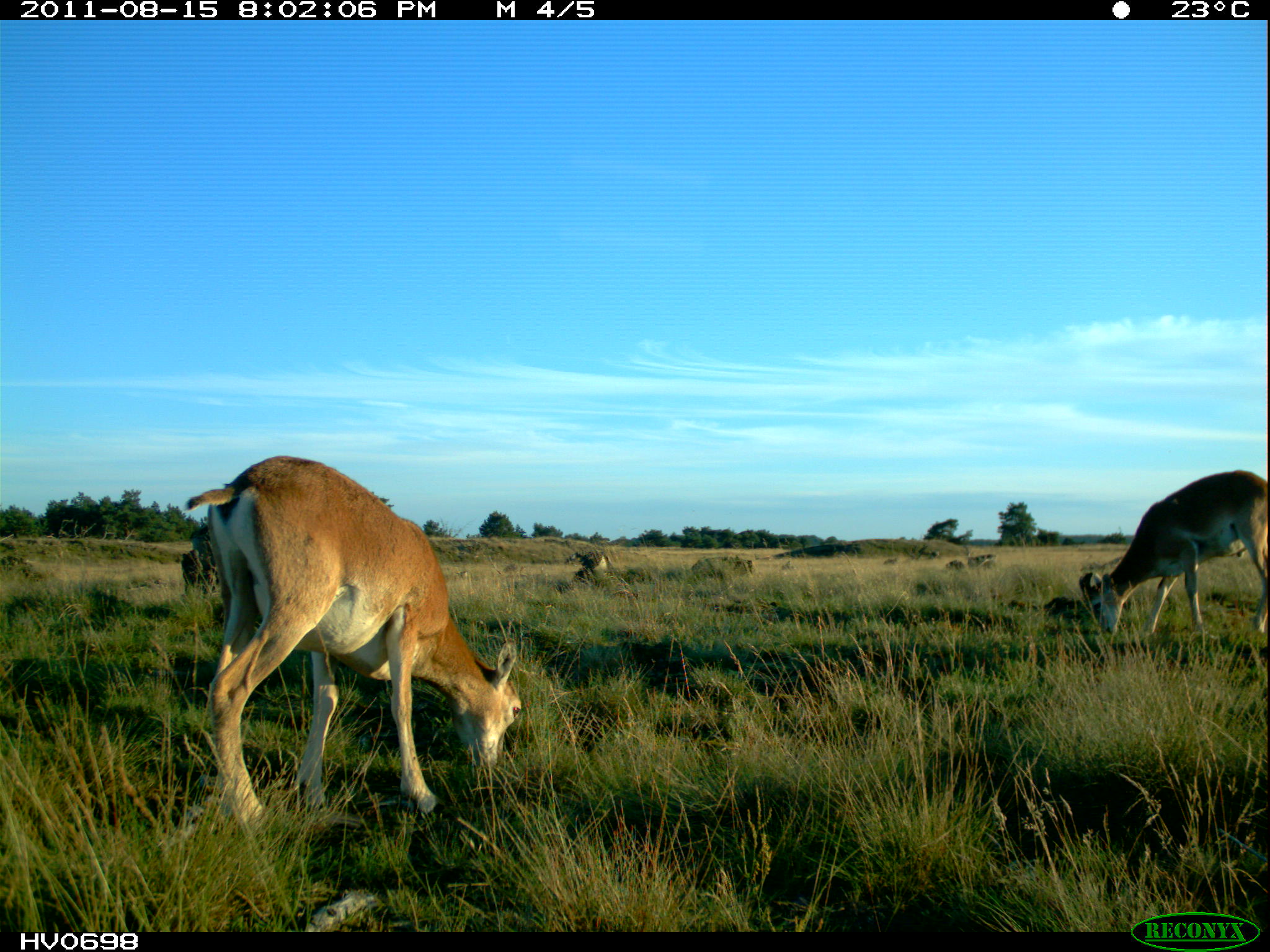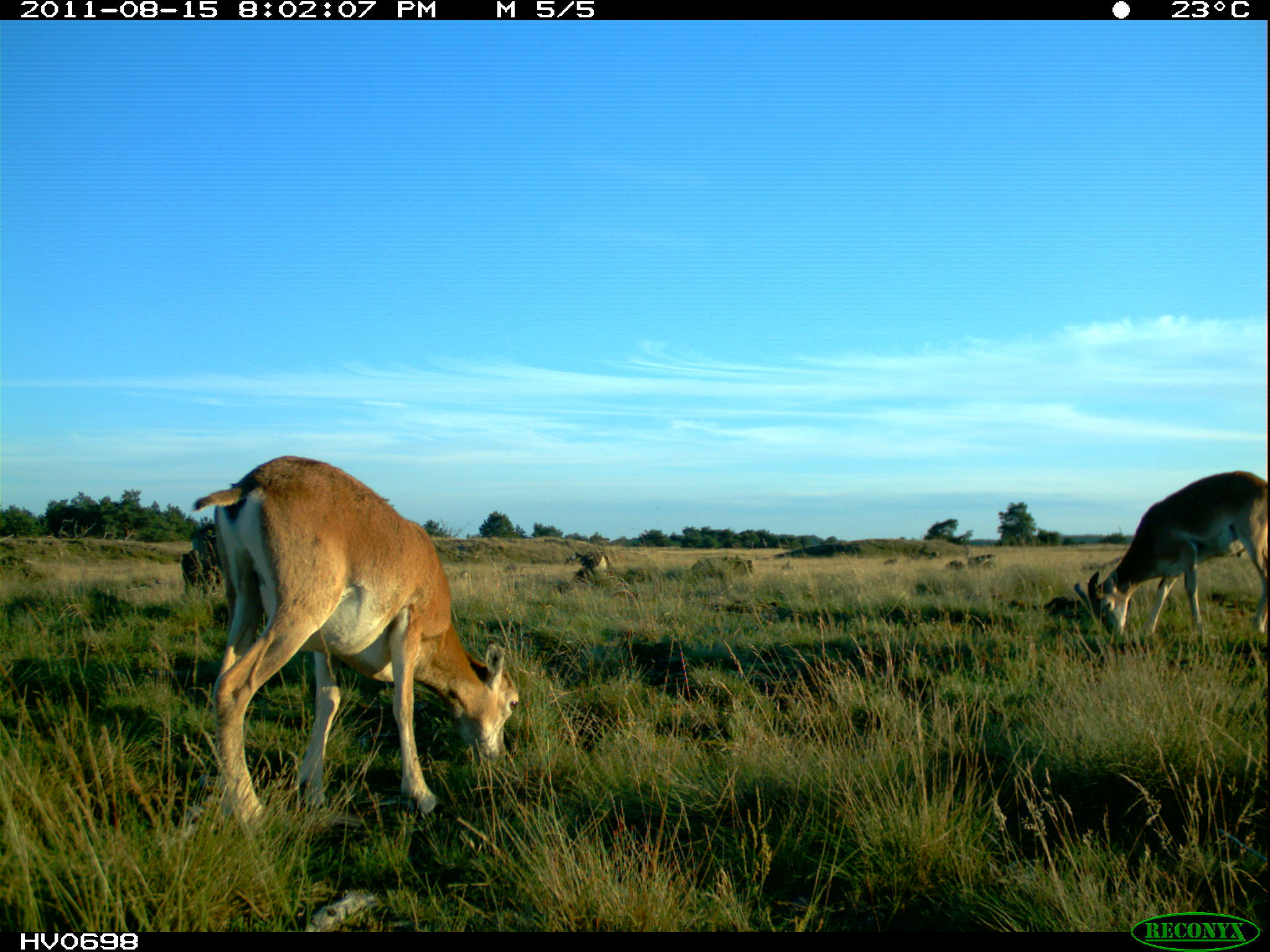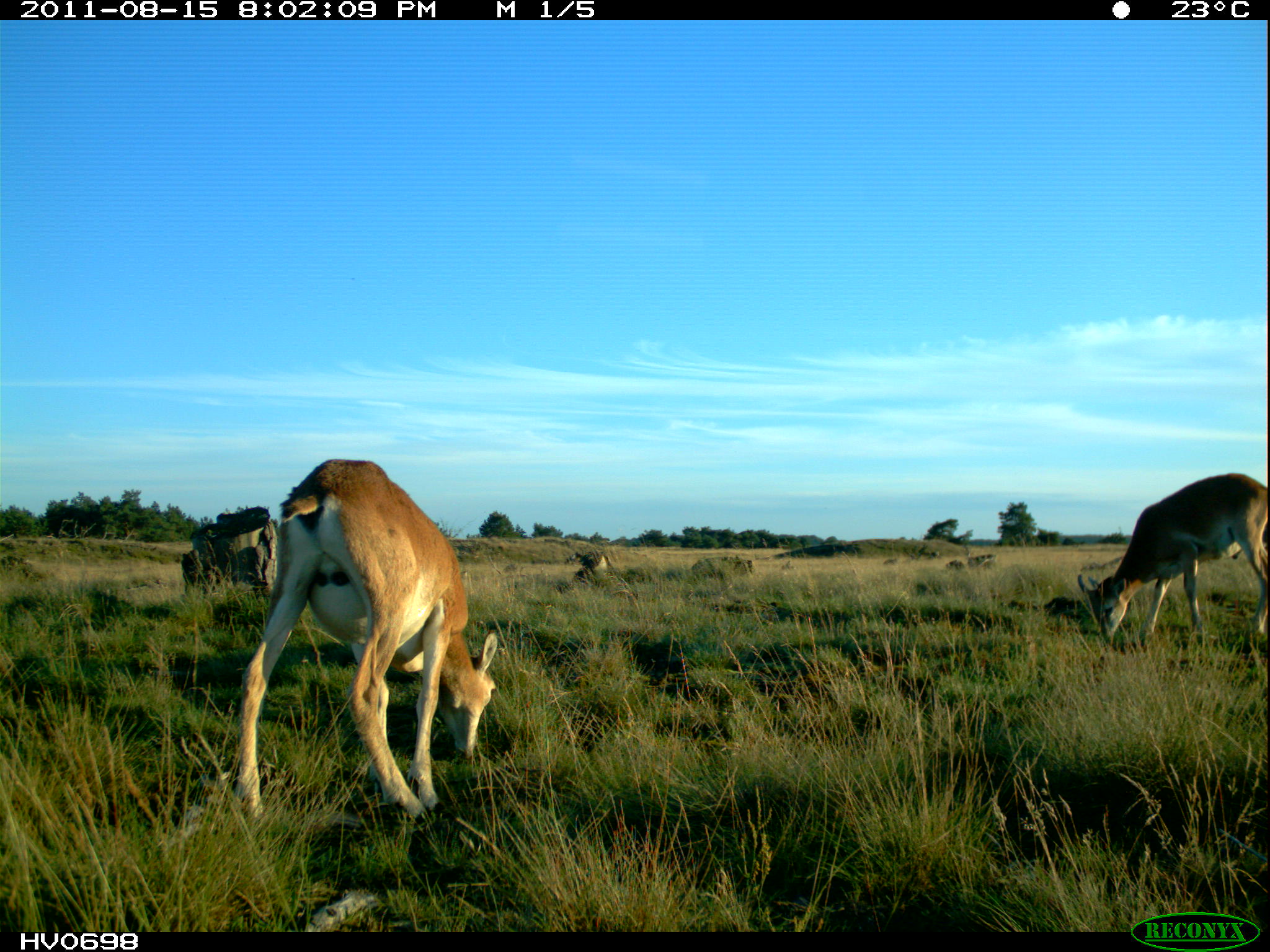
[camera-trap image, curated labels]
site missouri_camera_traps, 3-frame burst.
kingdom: Animalia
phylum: Chordata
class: Mammalia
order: Artiodactyla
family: Bovidae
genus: Ovis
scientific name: Ovis ammon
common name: mouflon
Mouflon (Ovis ammon). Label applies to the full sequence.